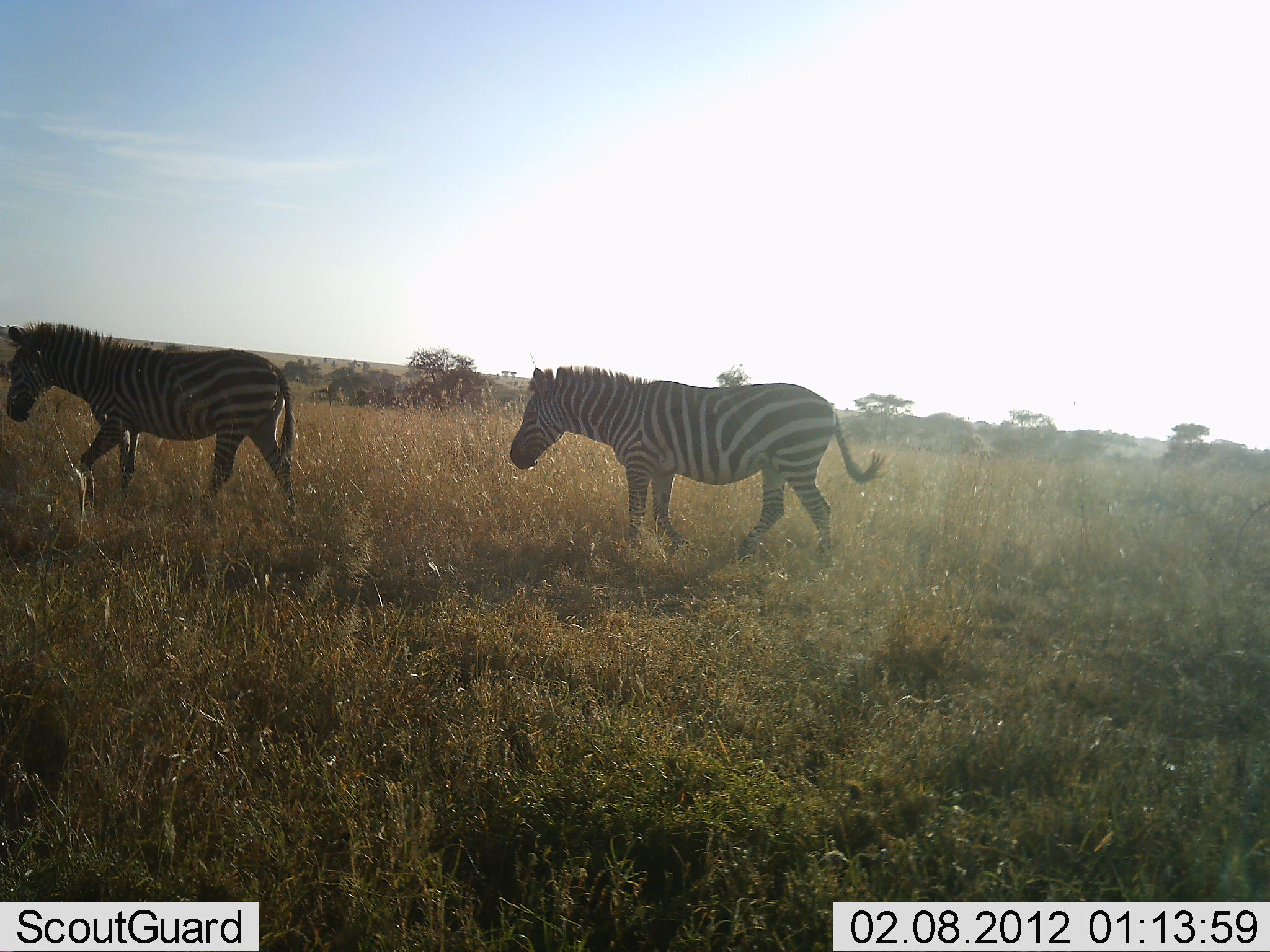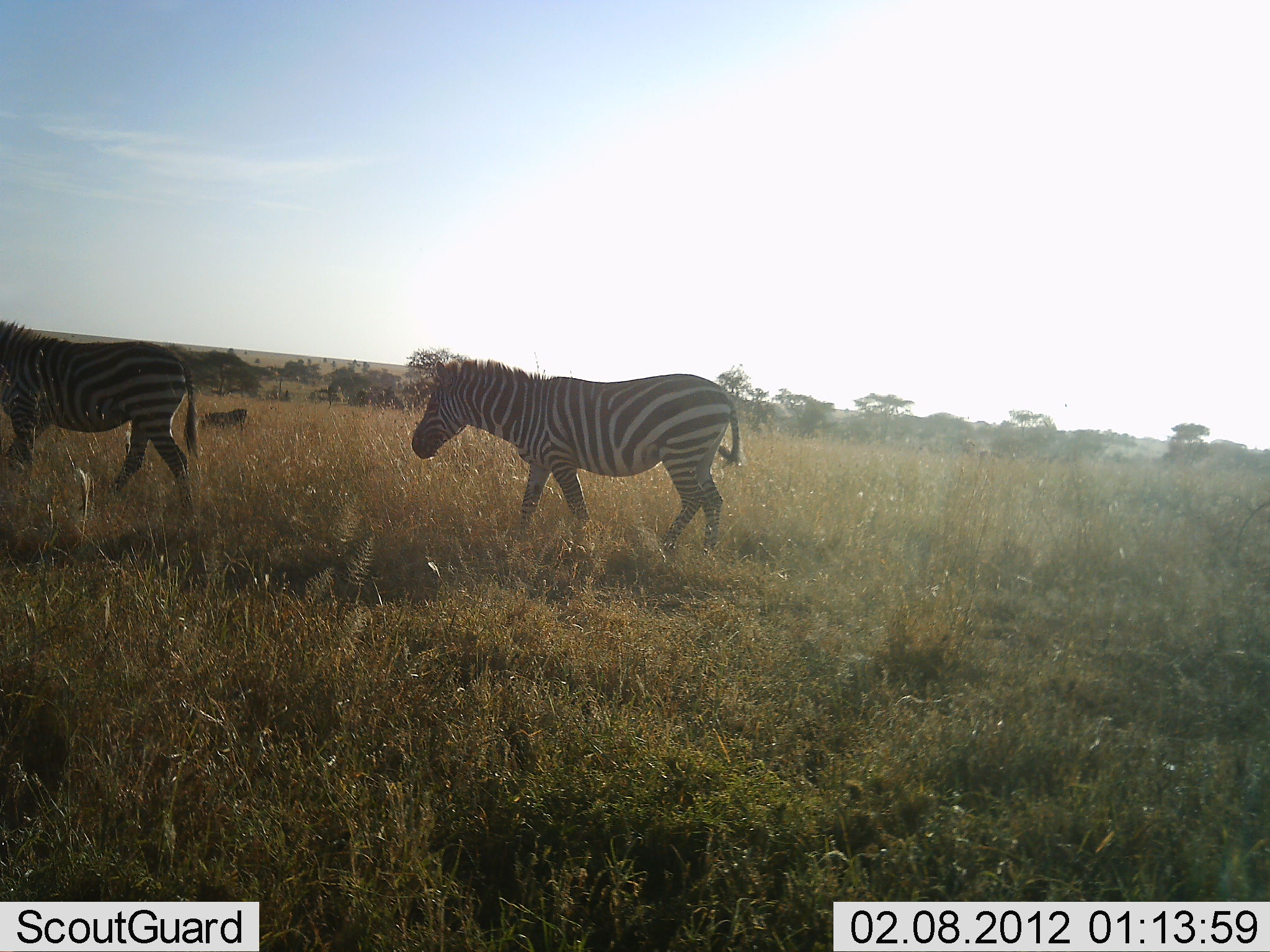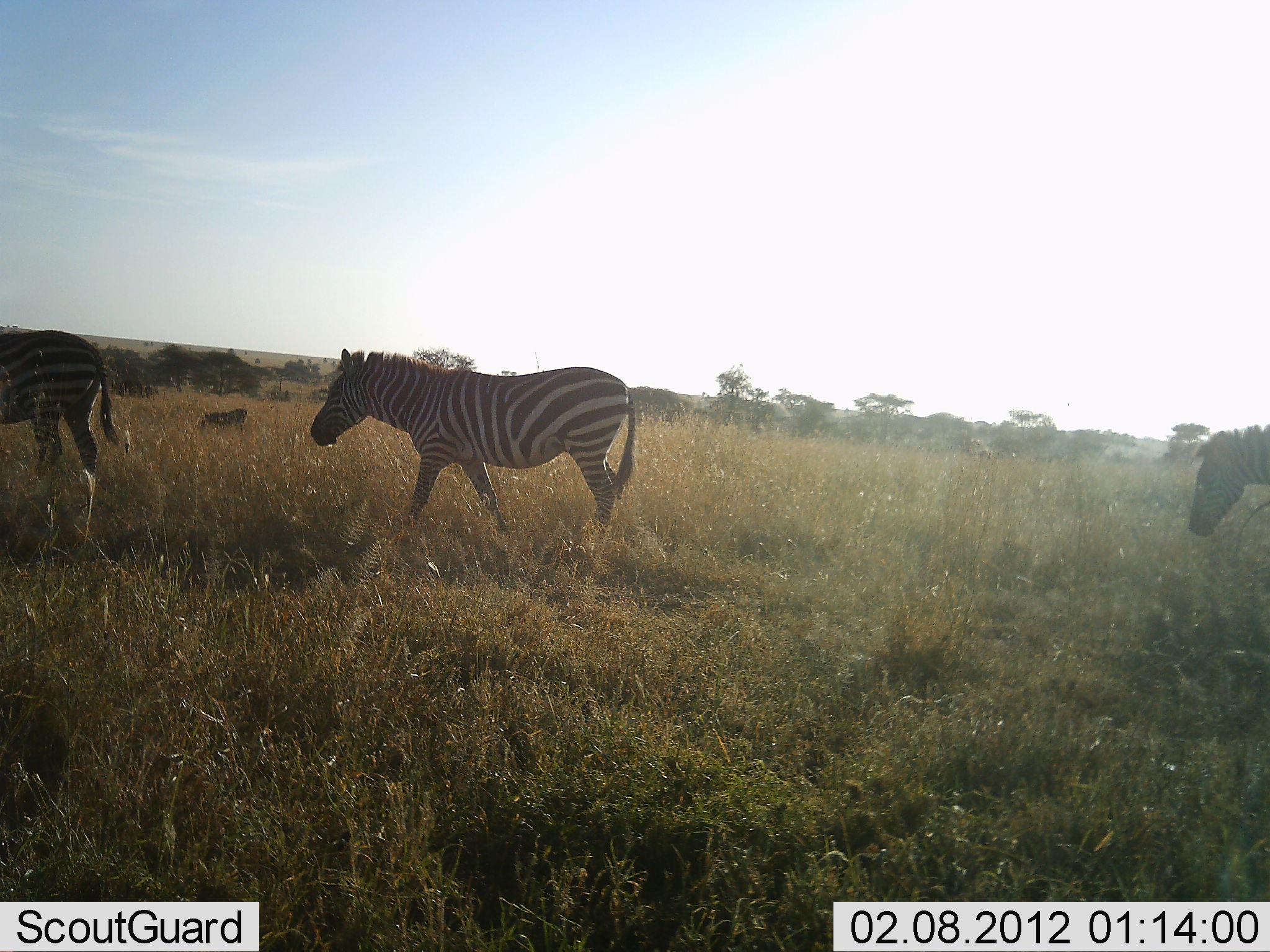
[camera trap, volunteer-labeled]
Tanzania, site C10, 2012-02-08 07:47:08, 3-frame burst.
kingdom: Animalia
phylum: Chordata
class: Mammalia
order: Perissodactyla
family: Equidae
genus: Equus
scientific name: Equus quagga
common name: plains zebra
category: zebra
Zebra (plains zebra) (Equus quagga), count 3. Behavior (volunteer vote fractions): standing 0%, resting 0%, moving 100%, interacting 0%. Young present (vote fraction): 0%. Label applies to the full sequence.